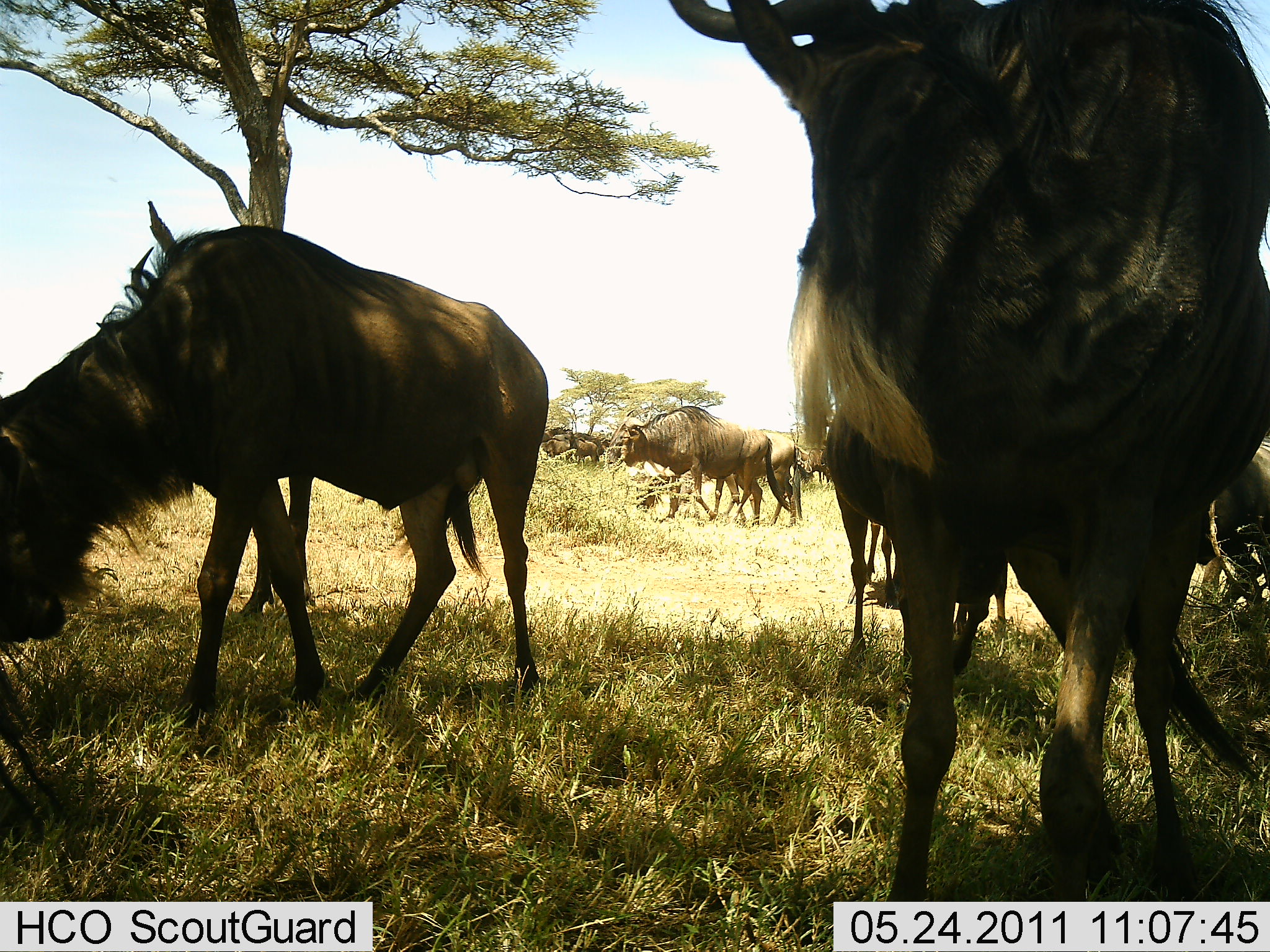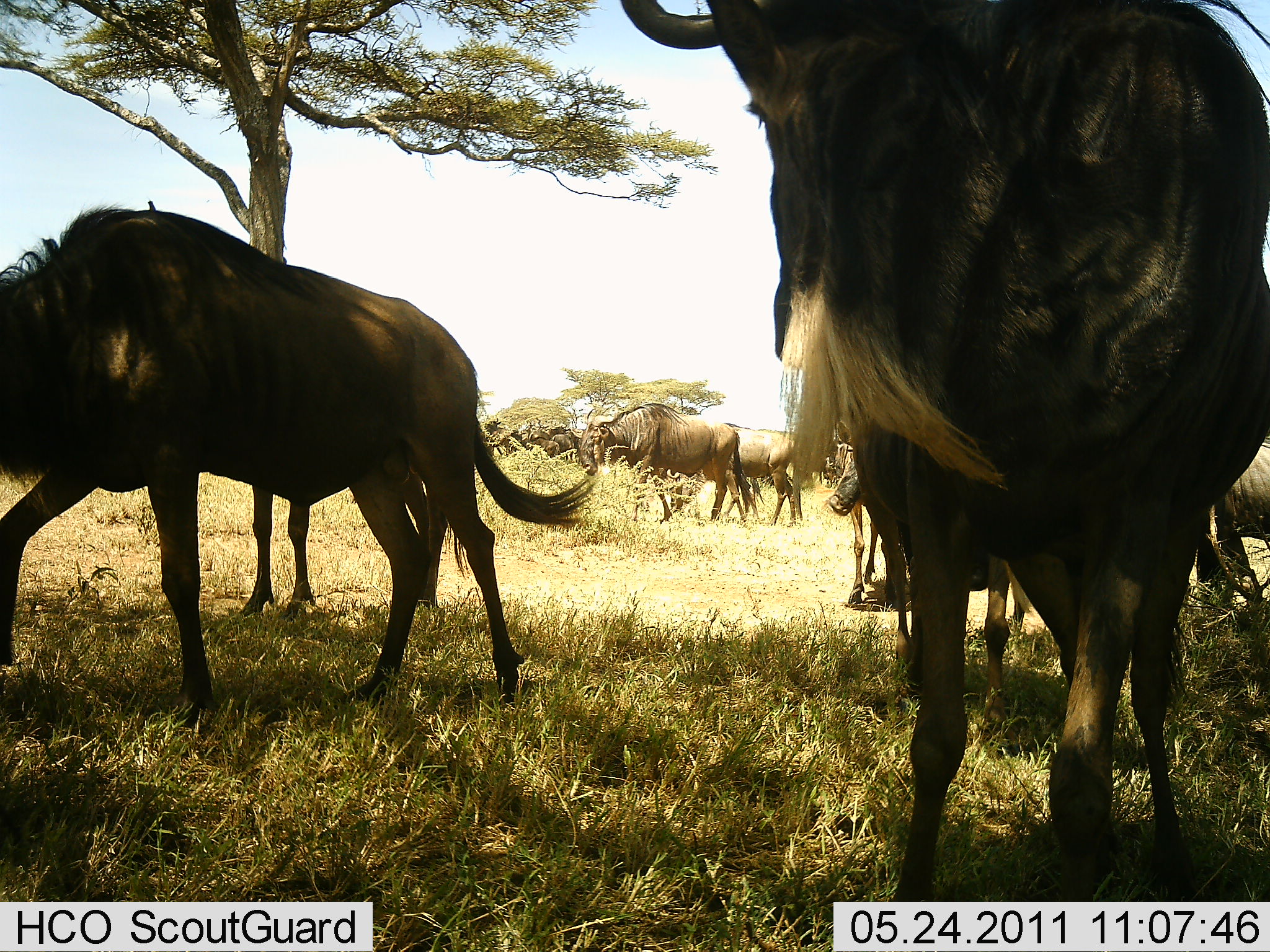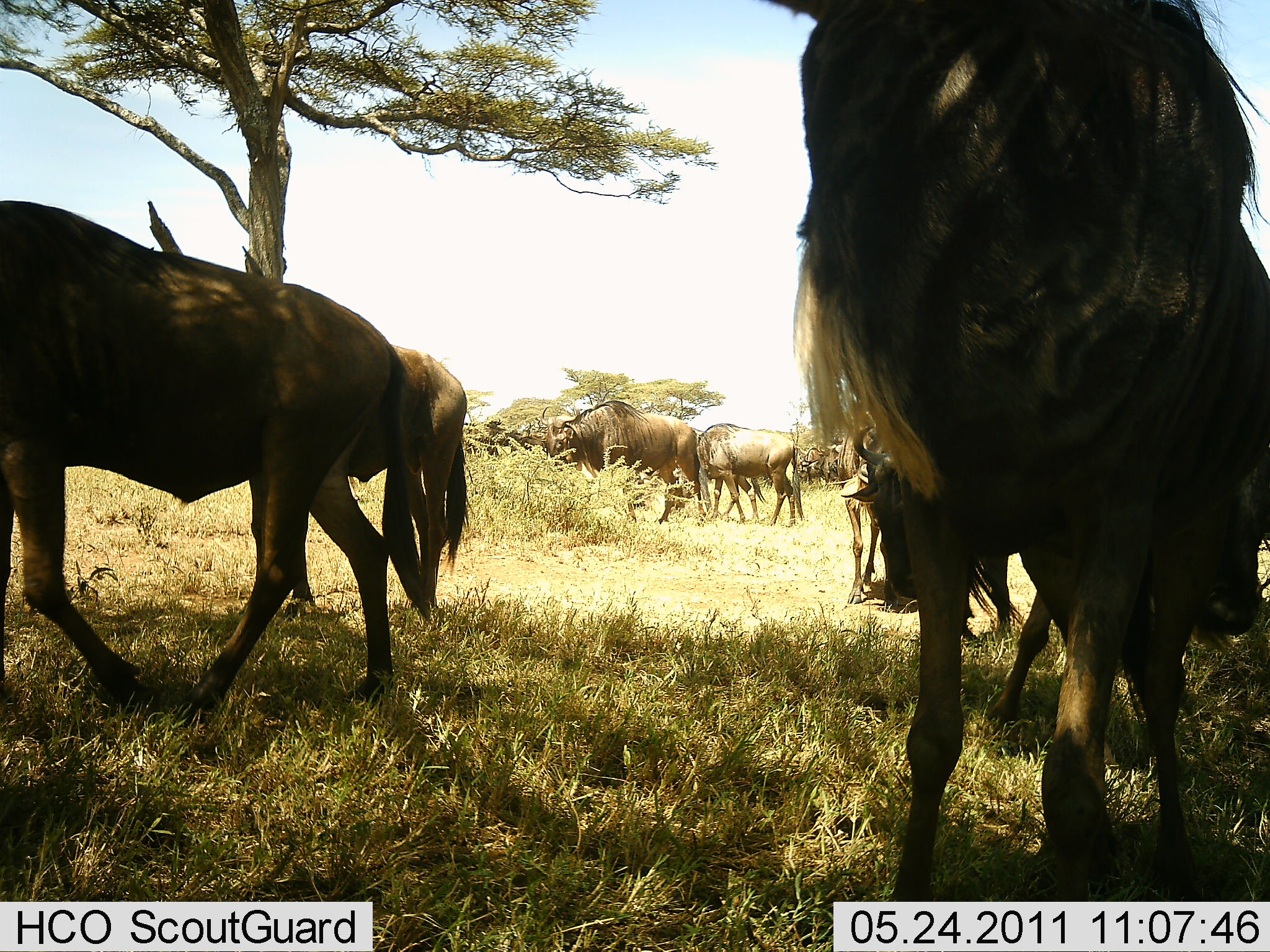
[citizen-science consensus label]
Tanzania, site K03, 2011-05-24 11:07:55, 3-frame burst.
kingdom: Animalia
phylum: Chordata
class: Mammalia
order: Artiodactyla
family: Bovidae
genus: Connochaetes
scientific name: Connochaetes taurinus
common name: blue wildebeest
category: wildebeest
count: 11-50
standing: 36%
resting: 0%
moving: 82%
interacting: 0%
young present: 0%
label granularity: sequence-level